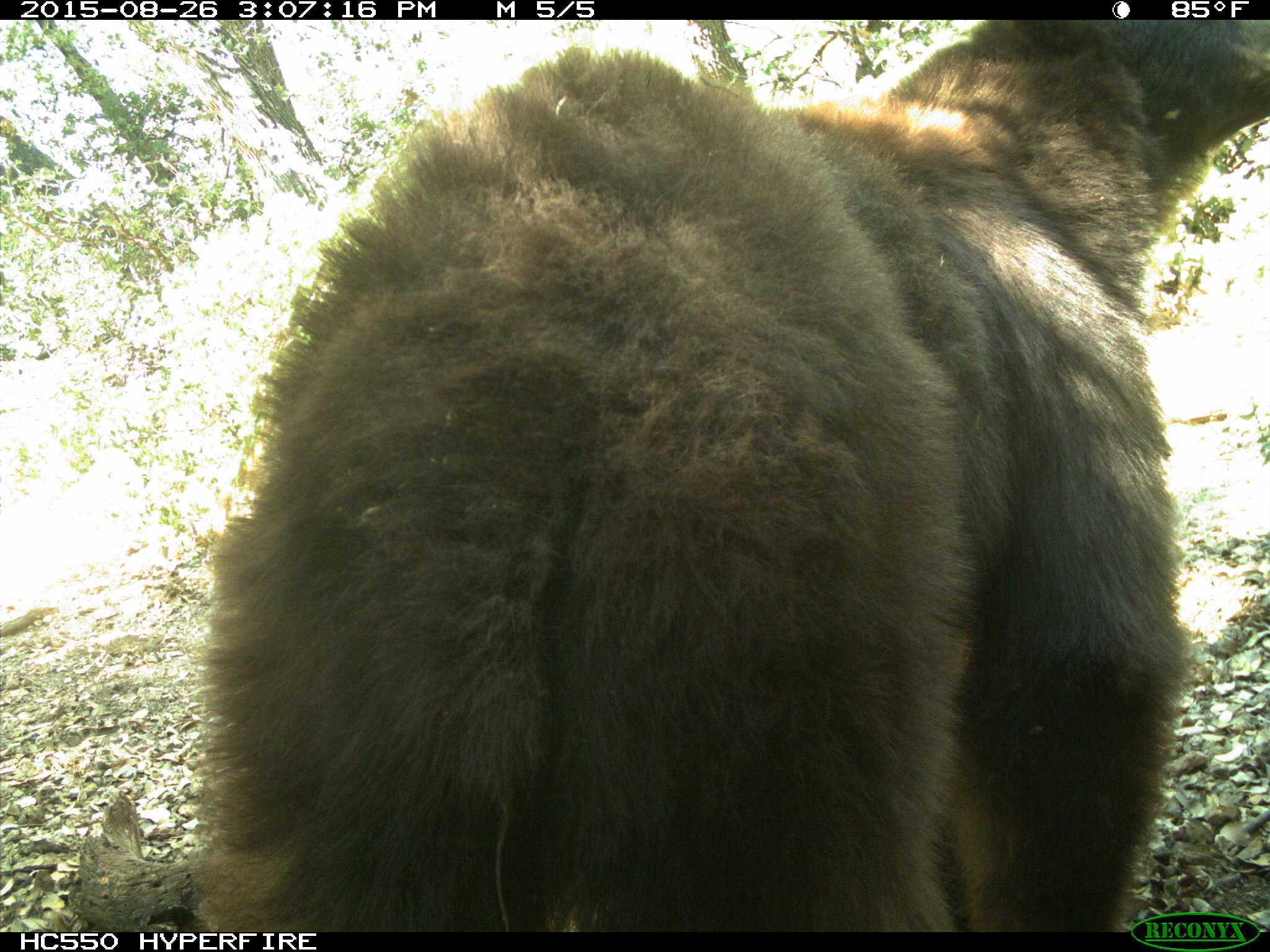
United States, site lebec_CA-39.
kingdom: Animalia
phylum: Chordata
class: Mammalia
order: Carnivora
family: Ursidae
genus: Ursus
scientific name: Ursus americanus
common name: american black bear